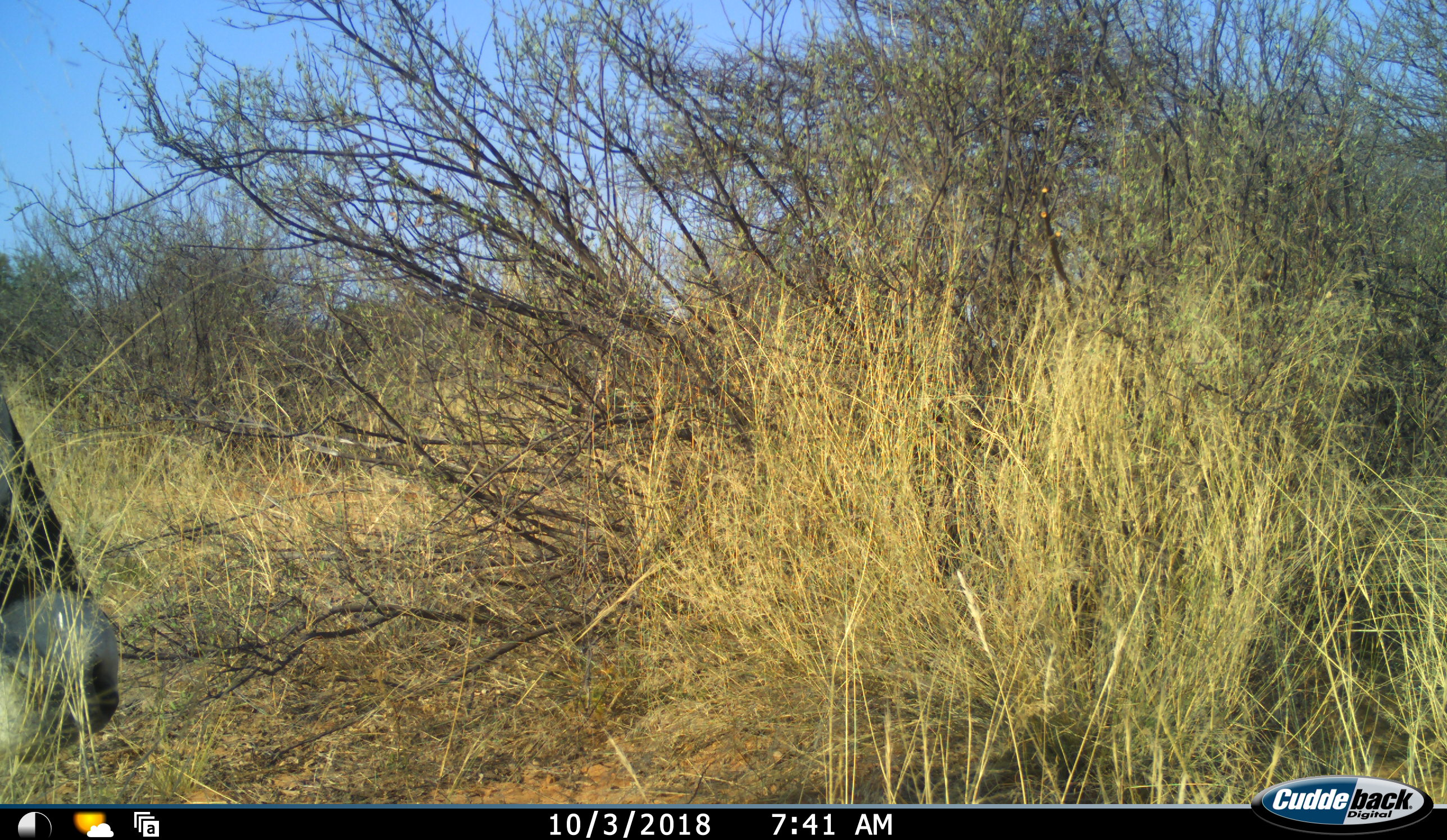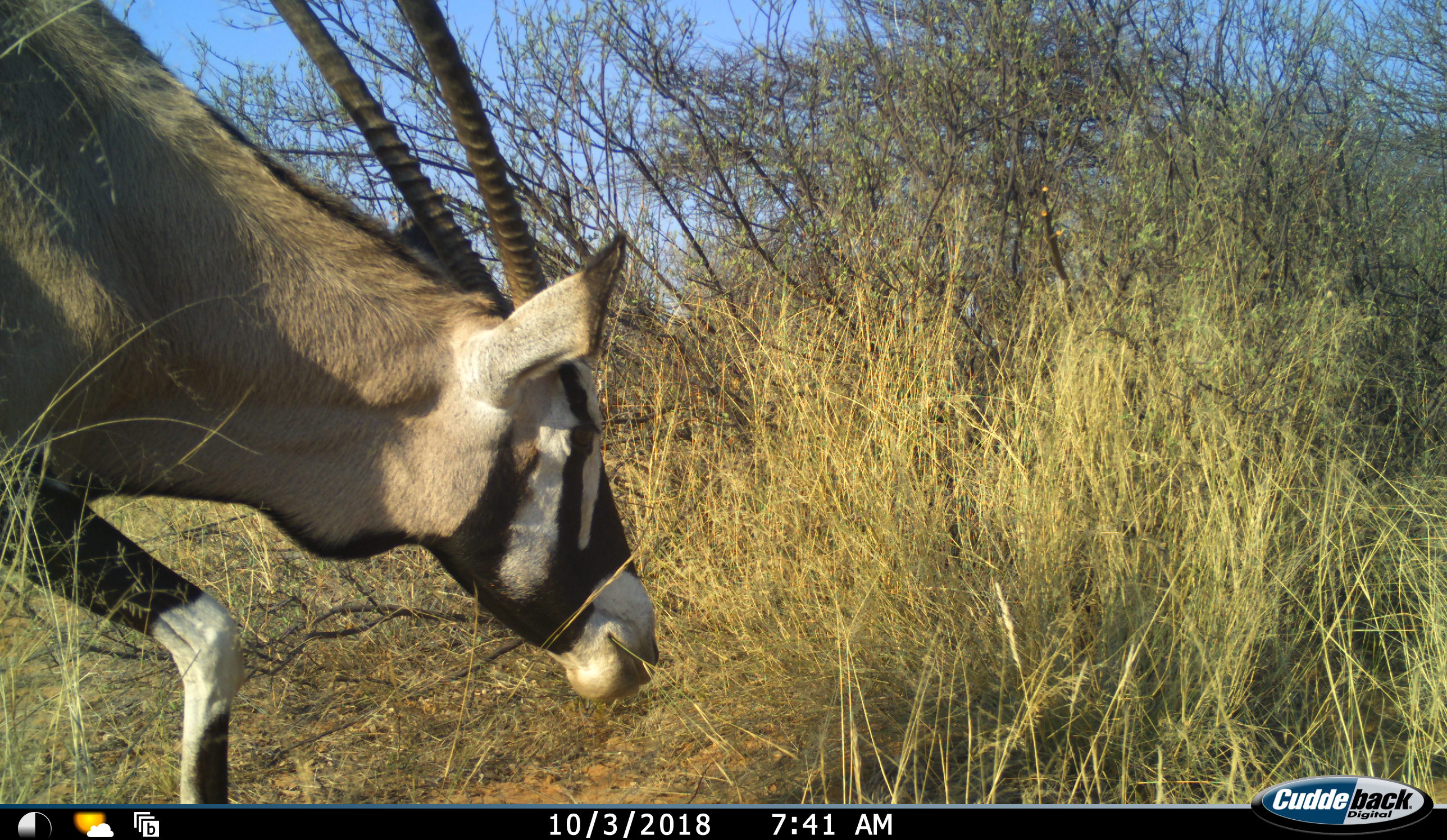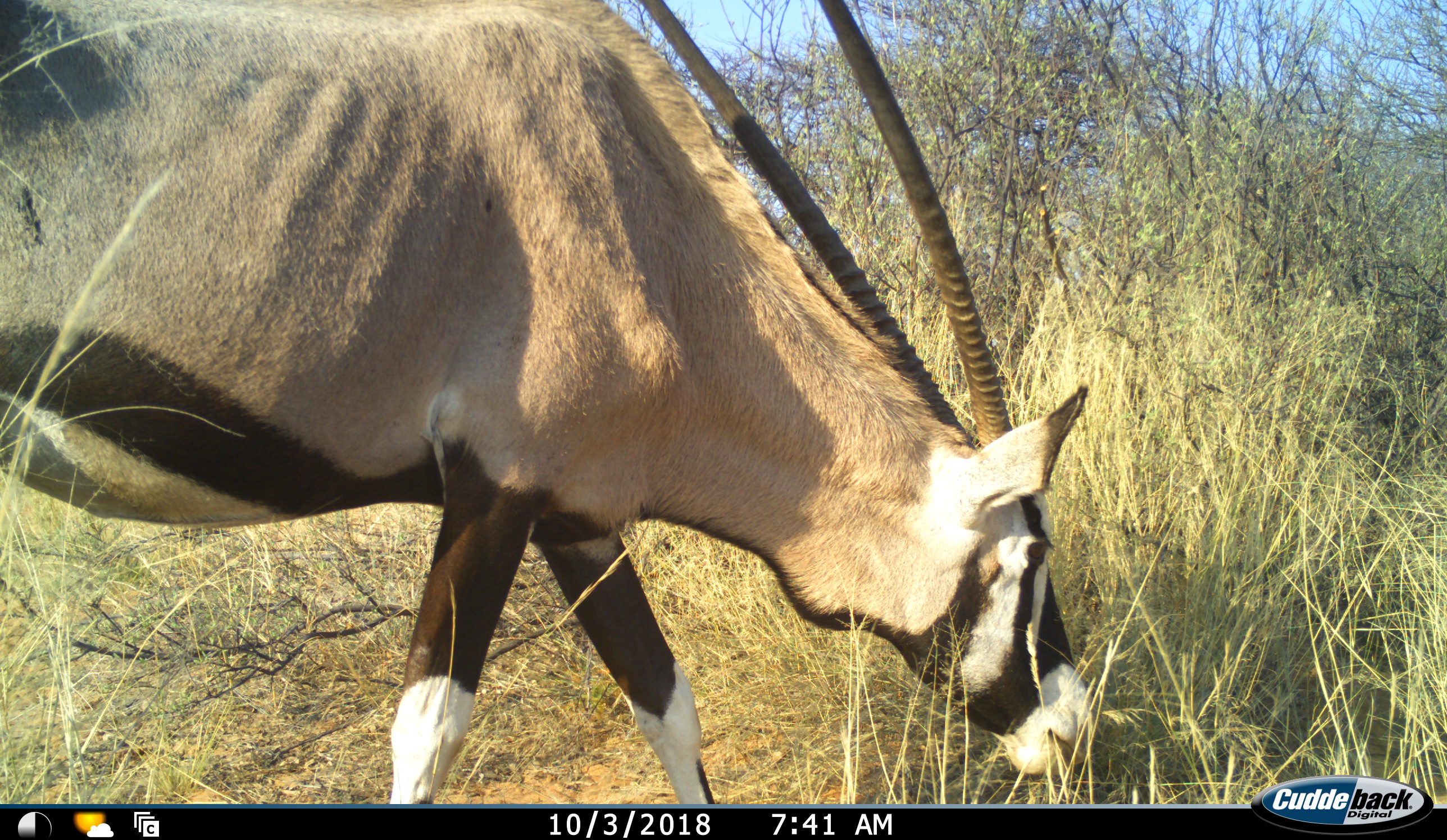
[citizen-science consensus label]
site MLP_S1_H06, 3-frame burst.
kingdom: Animalia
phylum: Chordata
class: Mammalia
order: Artiodactyla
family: Bovidae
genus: Oryx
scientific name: Oryx gazella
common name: gemsbok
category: oryx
Oryx (gemsbok) (Oryx gazella), count 1. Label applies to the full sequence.